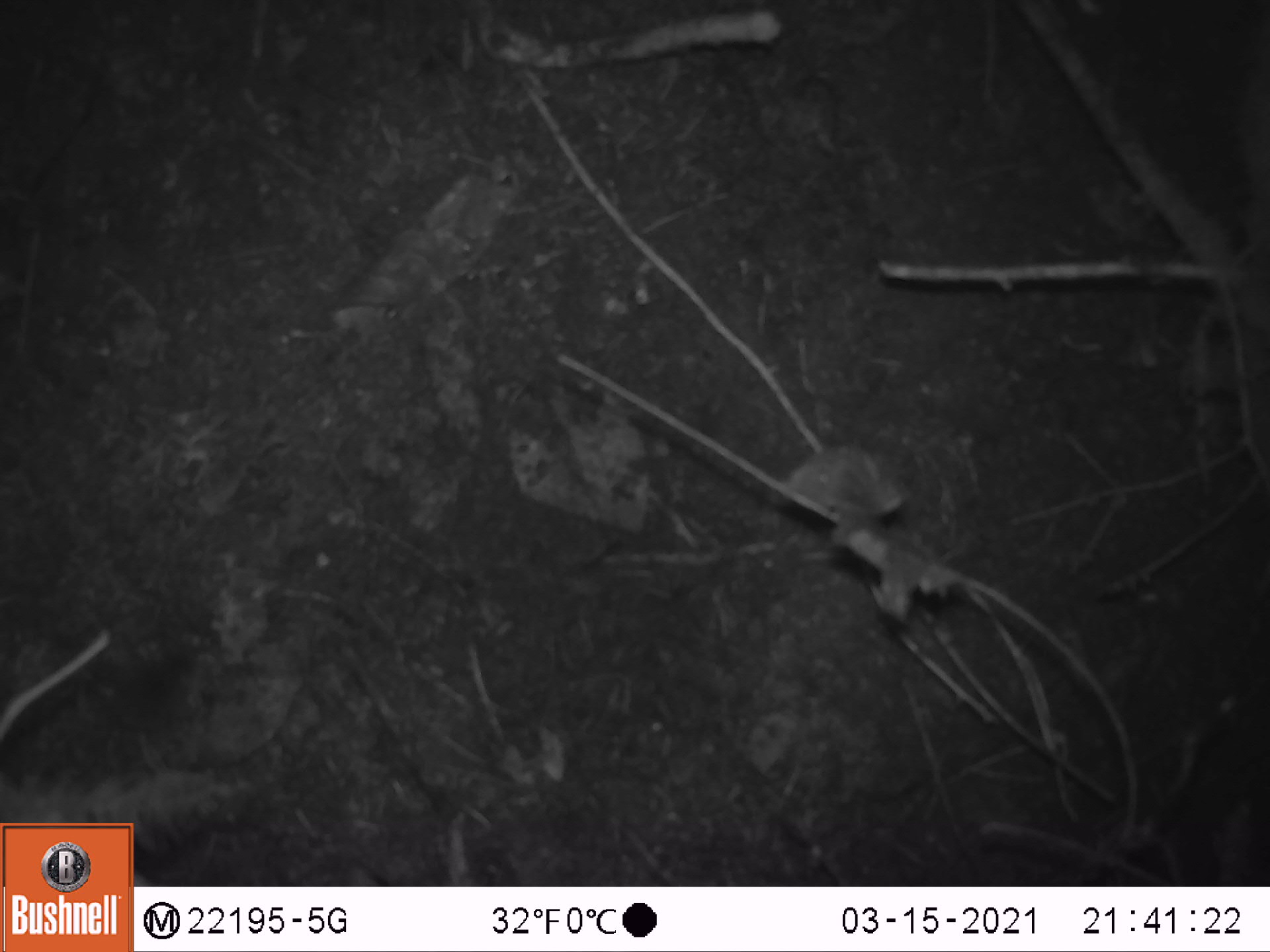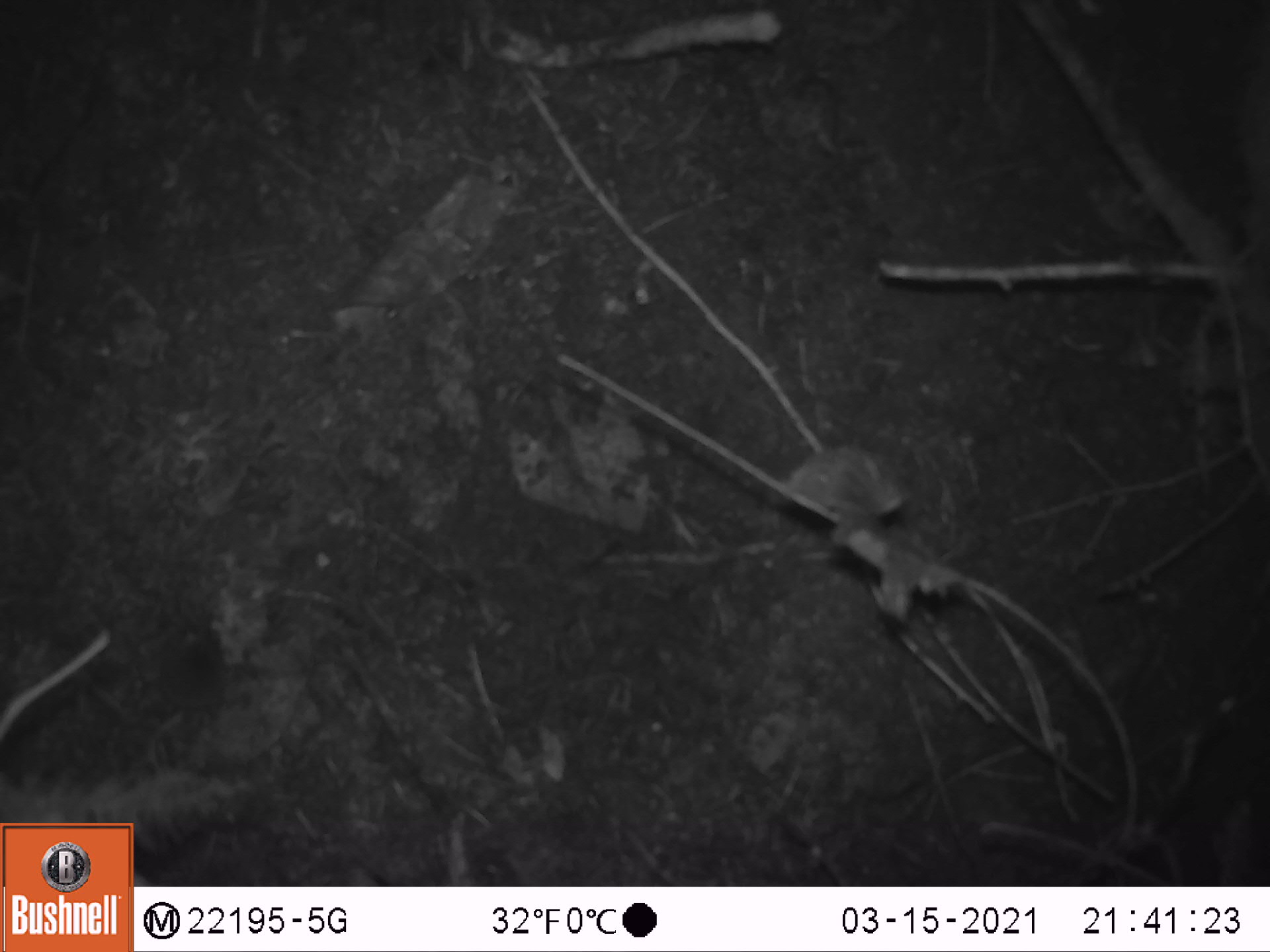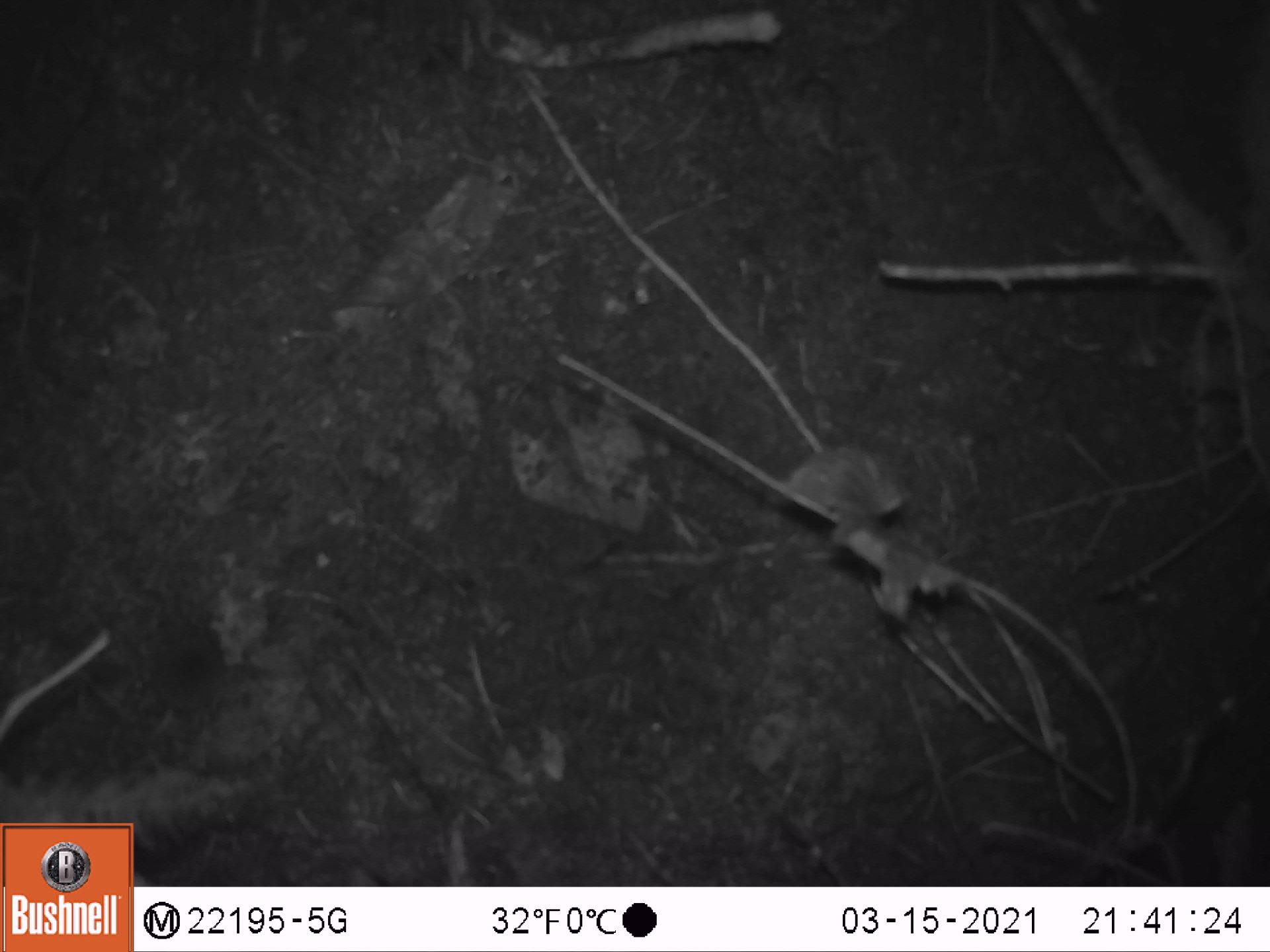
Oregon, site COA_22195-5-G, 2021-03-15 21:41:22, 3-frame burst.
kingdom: Animalia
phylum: Chordata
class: Mammalia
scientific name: Mammalia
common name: small mammal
Small mammal (Mammalia).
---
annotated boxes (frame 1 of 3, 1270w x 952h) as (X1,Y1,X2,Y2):
small mammal: (49,591,232,777)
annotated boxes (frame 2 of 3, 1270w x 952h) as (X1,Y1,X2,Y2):
small mammal: (100,577,250,810)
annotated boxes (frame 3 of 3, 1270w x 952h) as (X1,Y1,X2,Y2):
small mammal: (72,591,269,802)